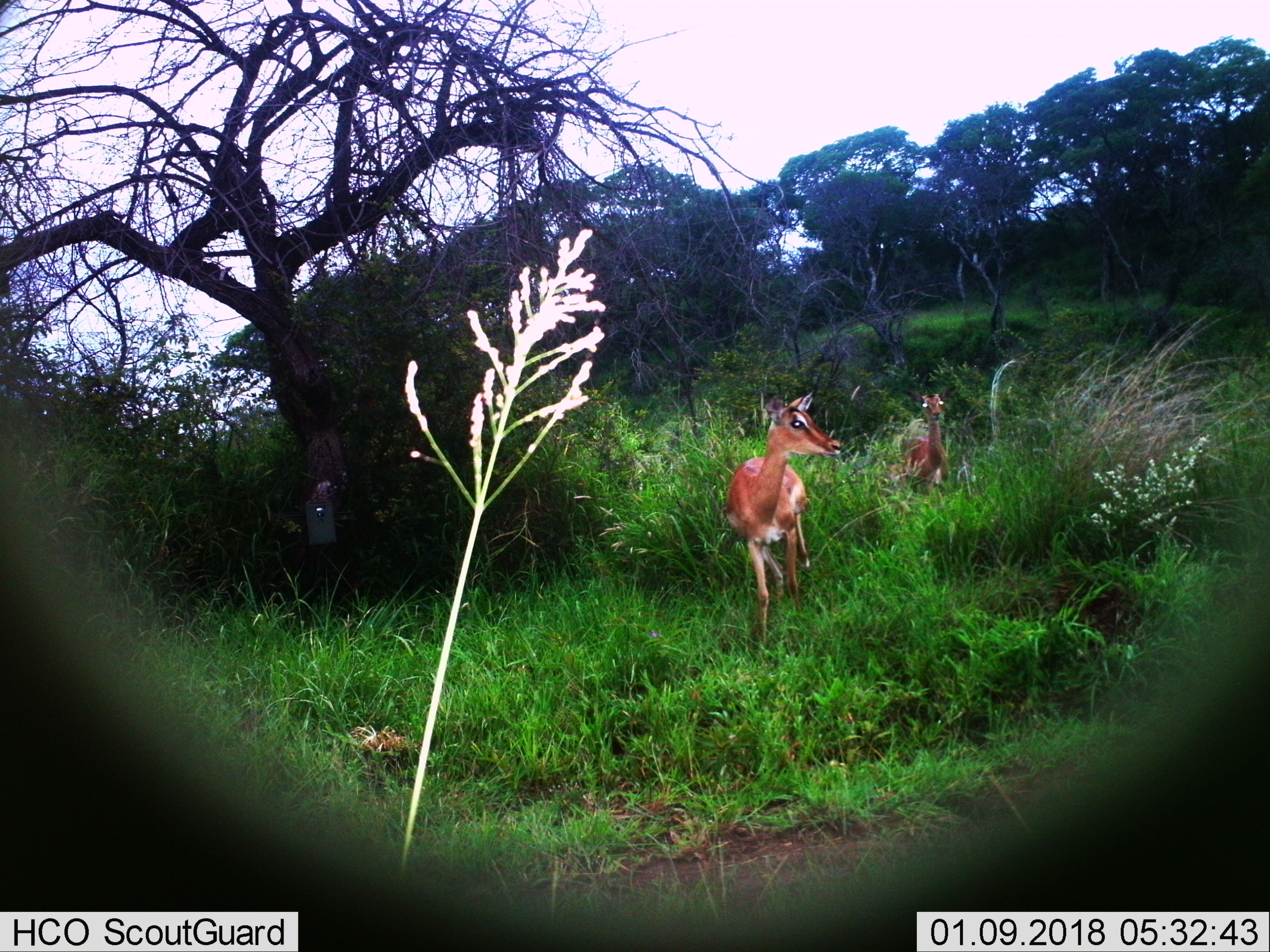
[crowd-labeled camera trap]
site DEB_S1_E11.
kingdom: Animalia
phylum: Chordata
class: Mammalia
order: Artiodactyla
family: Bovidae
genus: Aepyceros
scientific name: Aepyceros melampus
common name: impala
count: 2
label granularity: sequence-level